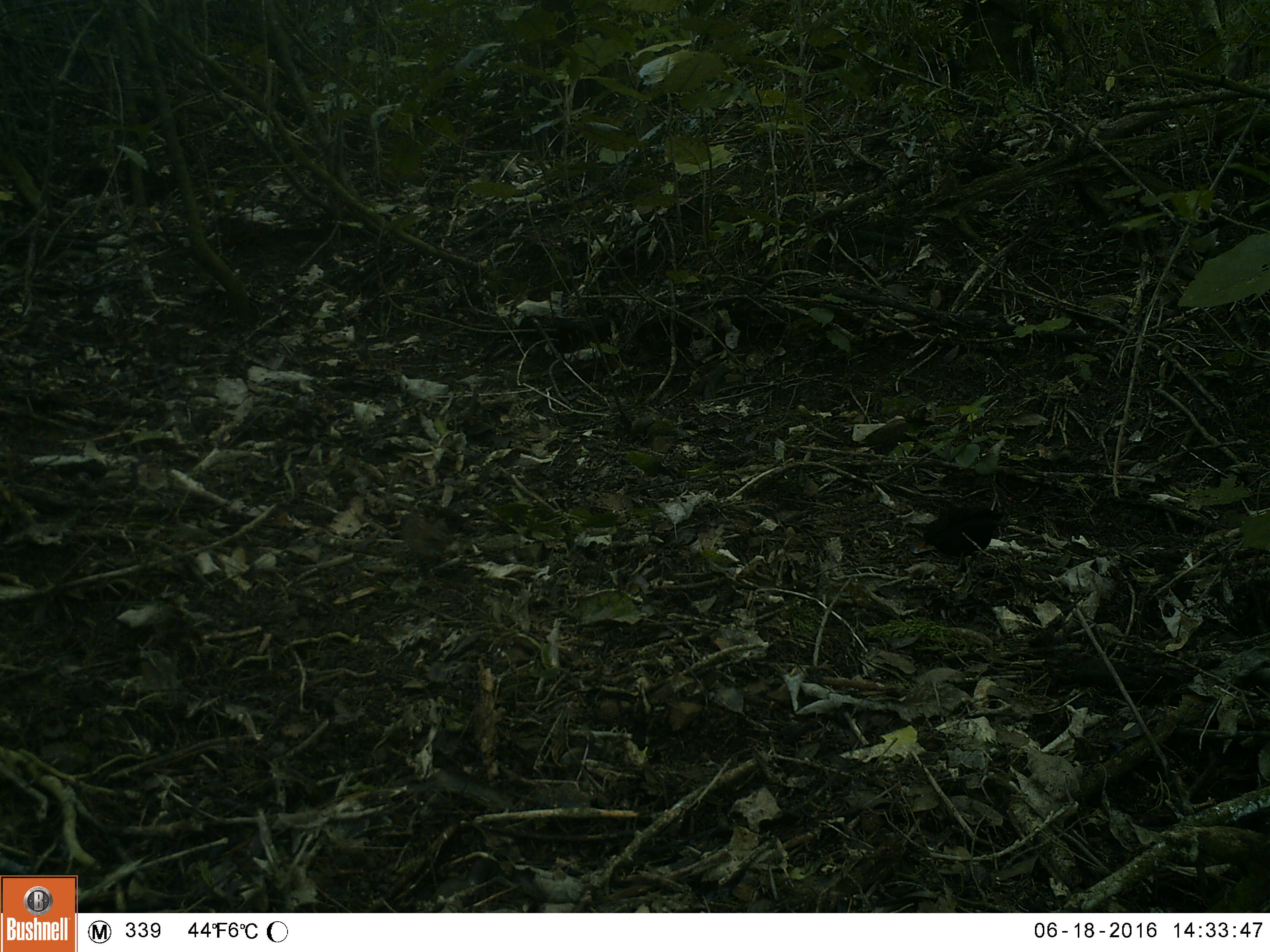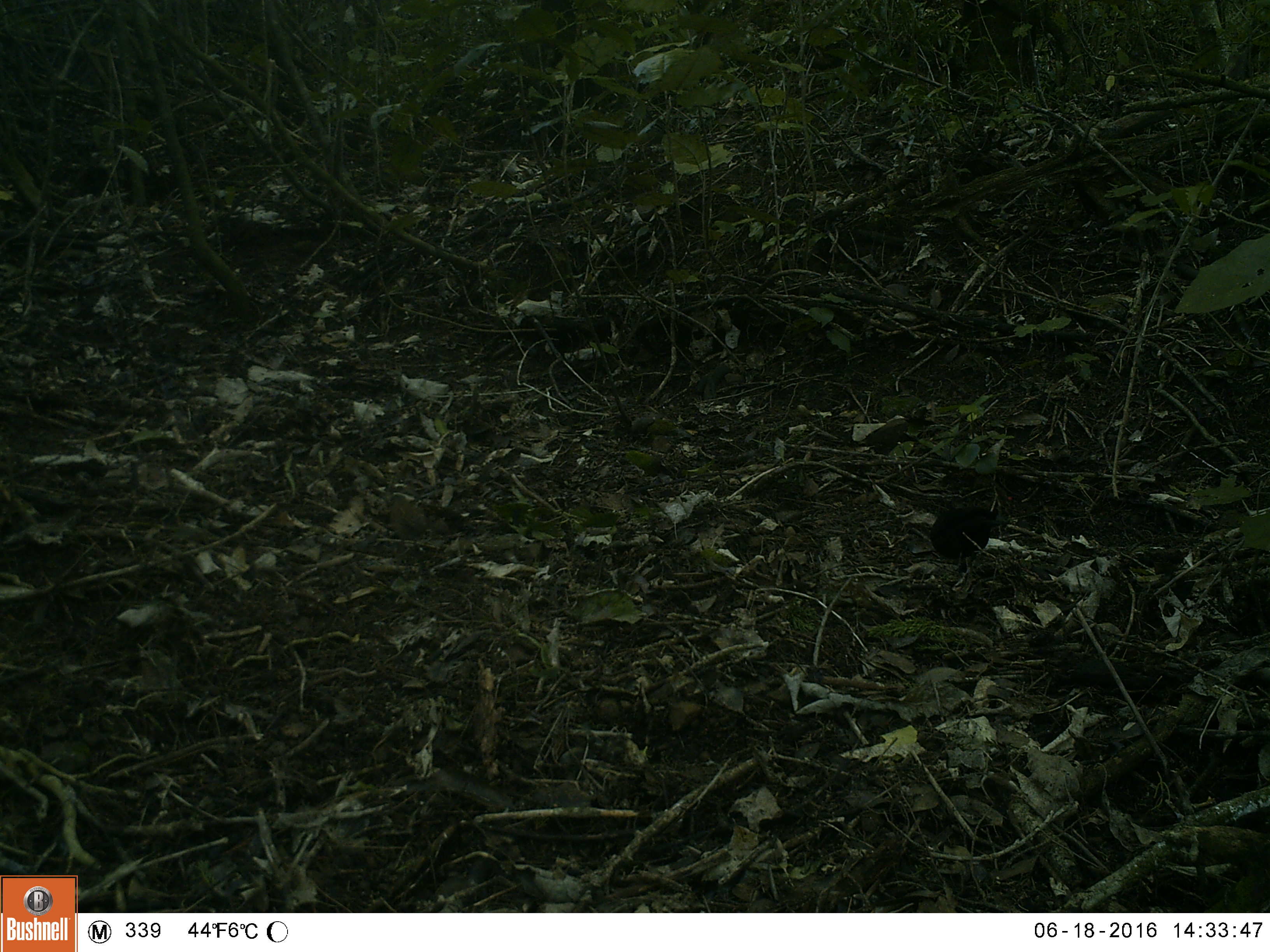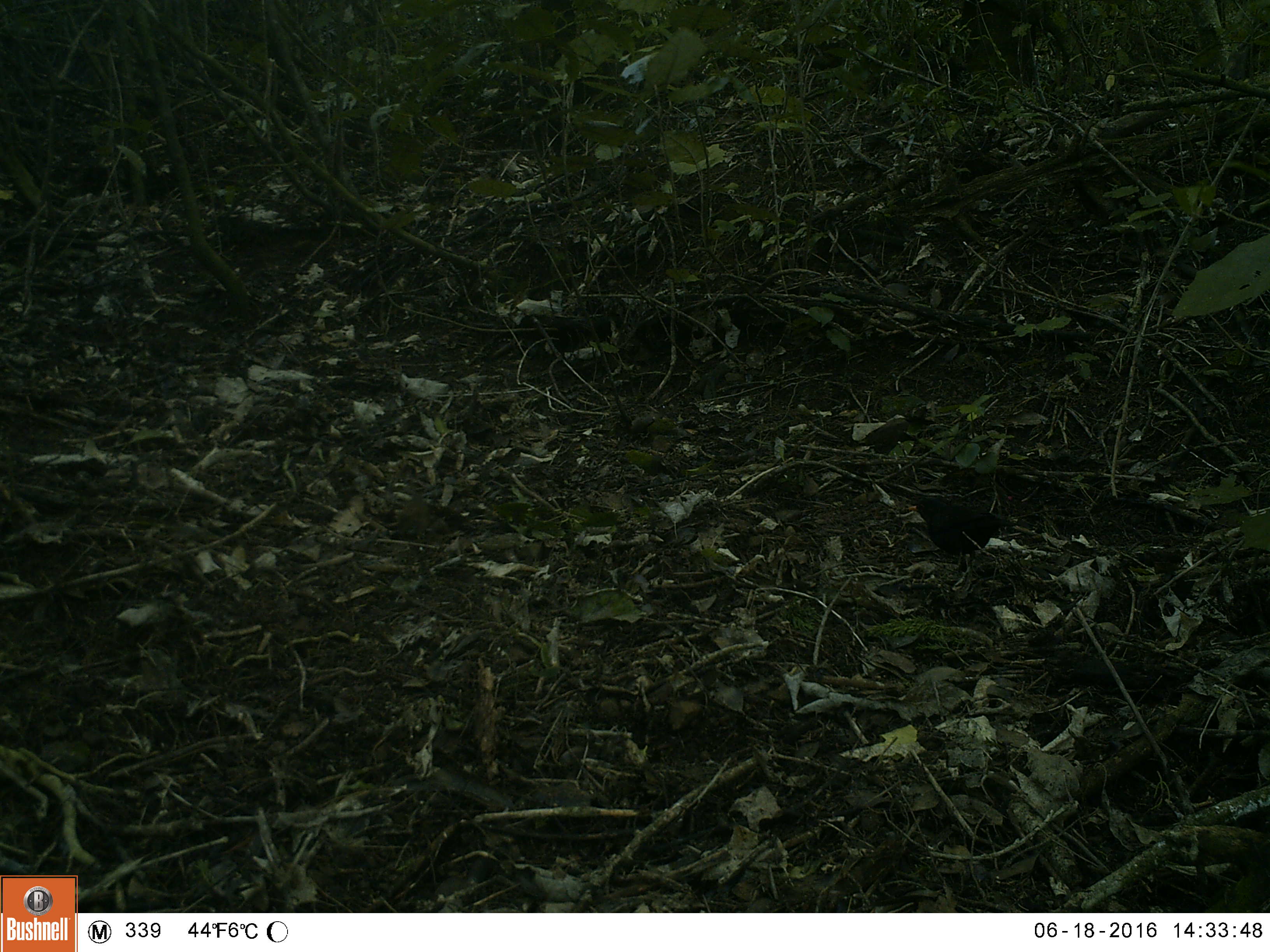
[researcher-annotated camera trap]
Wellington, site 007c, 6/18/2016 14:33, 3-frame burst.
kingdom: Animalia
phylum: Chordata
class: Aves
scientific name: Aves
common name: bird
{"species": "bird (Aves)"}